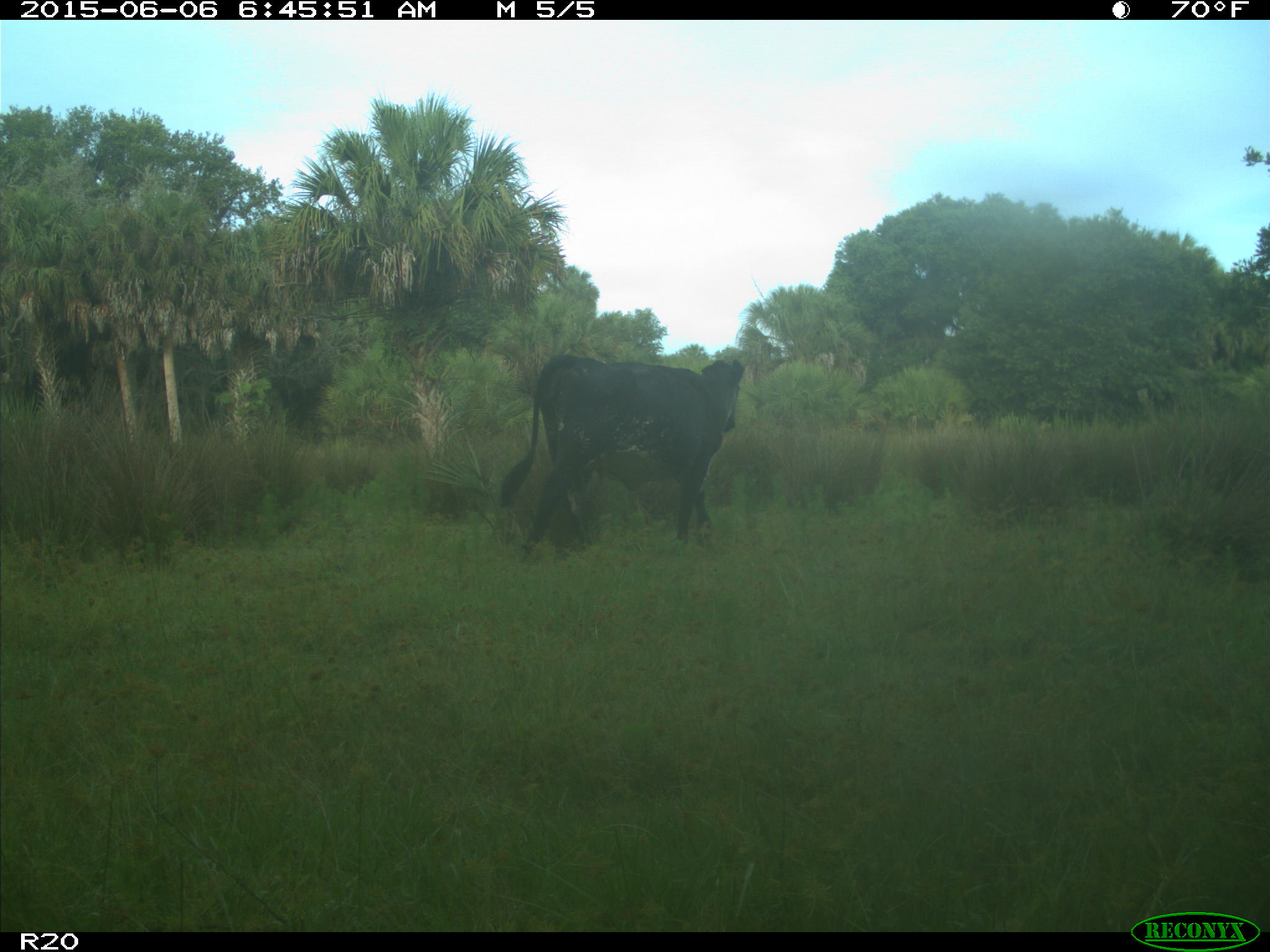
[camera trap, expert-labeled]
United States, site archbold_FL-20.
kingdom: Animalia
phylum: Chordata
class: Mammalia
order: Artiodactyla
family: Bovidae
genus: Bos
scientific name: Bos taurus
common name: domestic cow